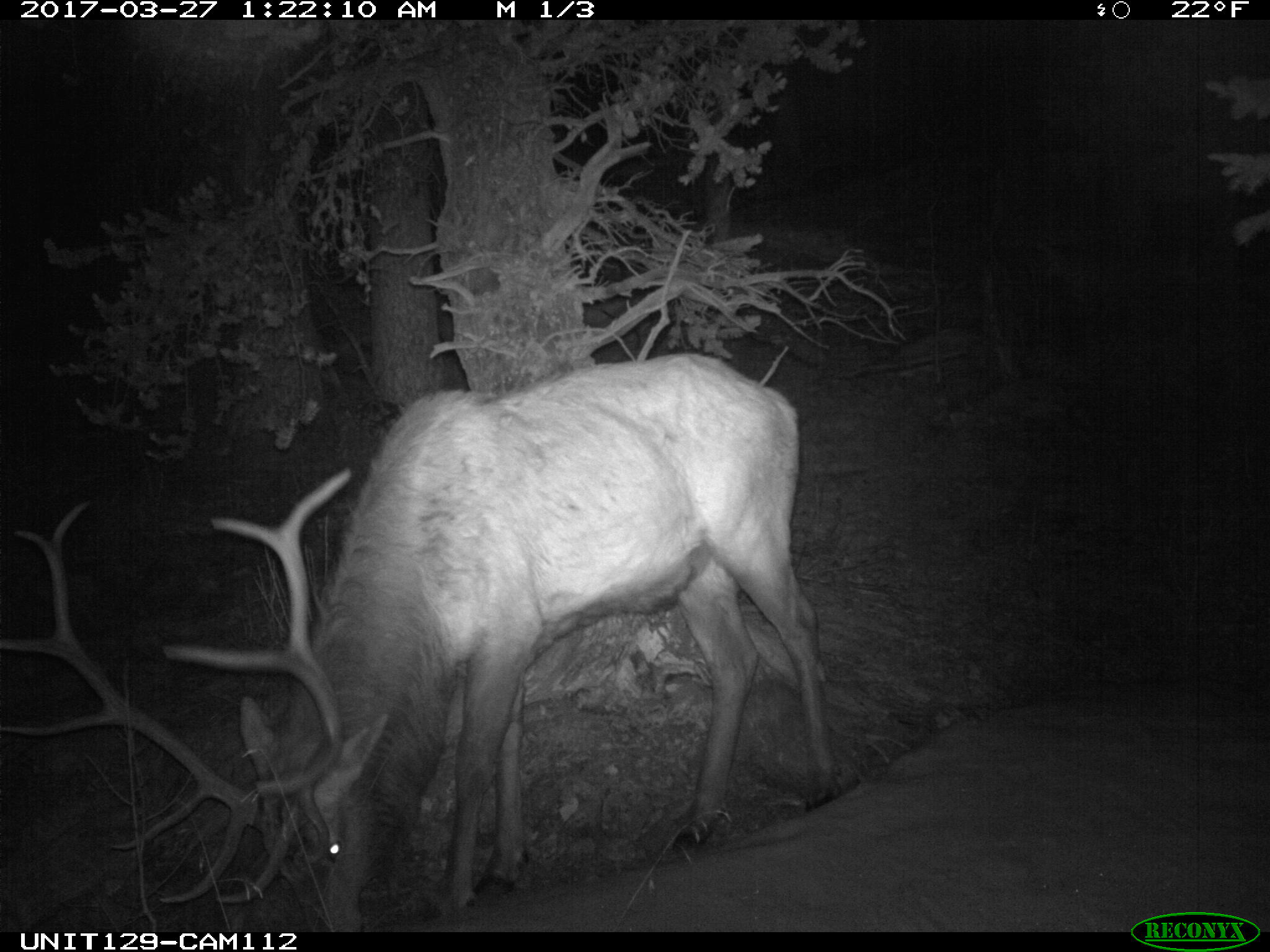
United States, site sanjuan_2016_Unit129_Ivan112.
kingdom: Animalia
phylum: Chordata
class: Mammalia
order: Artiodactyla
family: Cervidae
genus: Cervus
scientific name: Cervus elaphus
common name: red deer